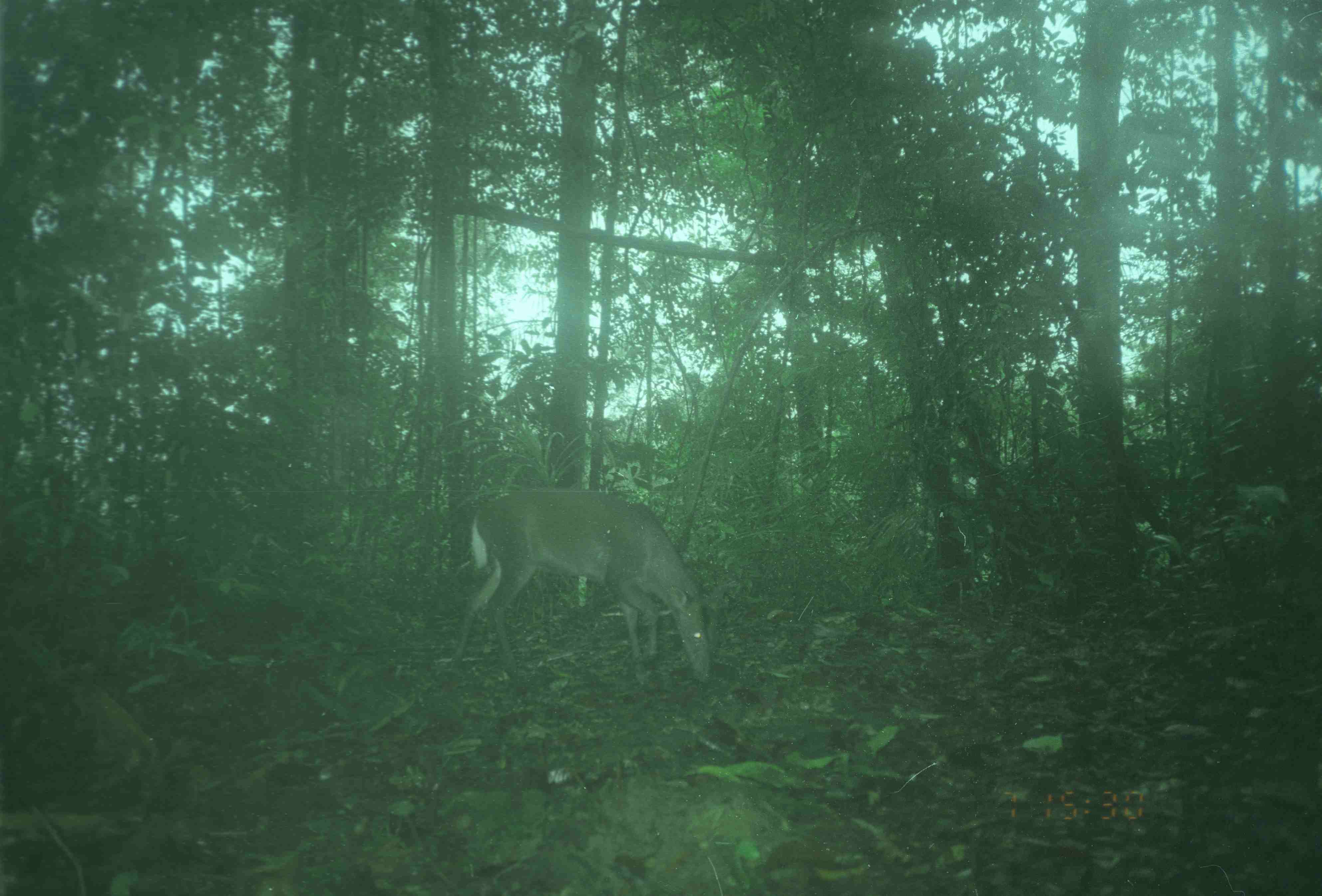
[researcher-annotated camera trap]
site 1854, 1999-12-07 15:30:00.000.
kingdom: Animalia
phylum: Chordata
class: Mammalia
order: Artiodactyla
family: Cervidae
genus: Muntiacus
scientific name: Muntiacus muntjak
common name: southern red muntjac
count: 1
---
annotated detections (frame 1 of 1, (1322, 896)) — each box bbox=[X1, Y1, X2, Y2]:
muntiacus muntjak: bbox=[449, 484, 730, 684]